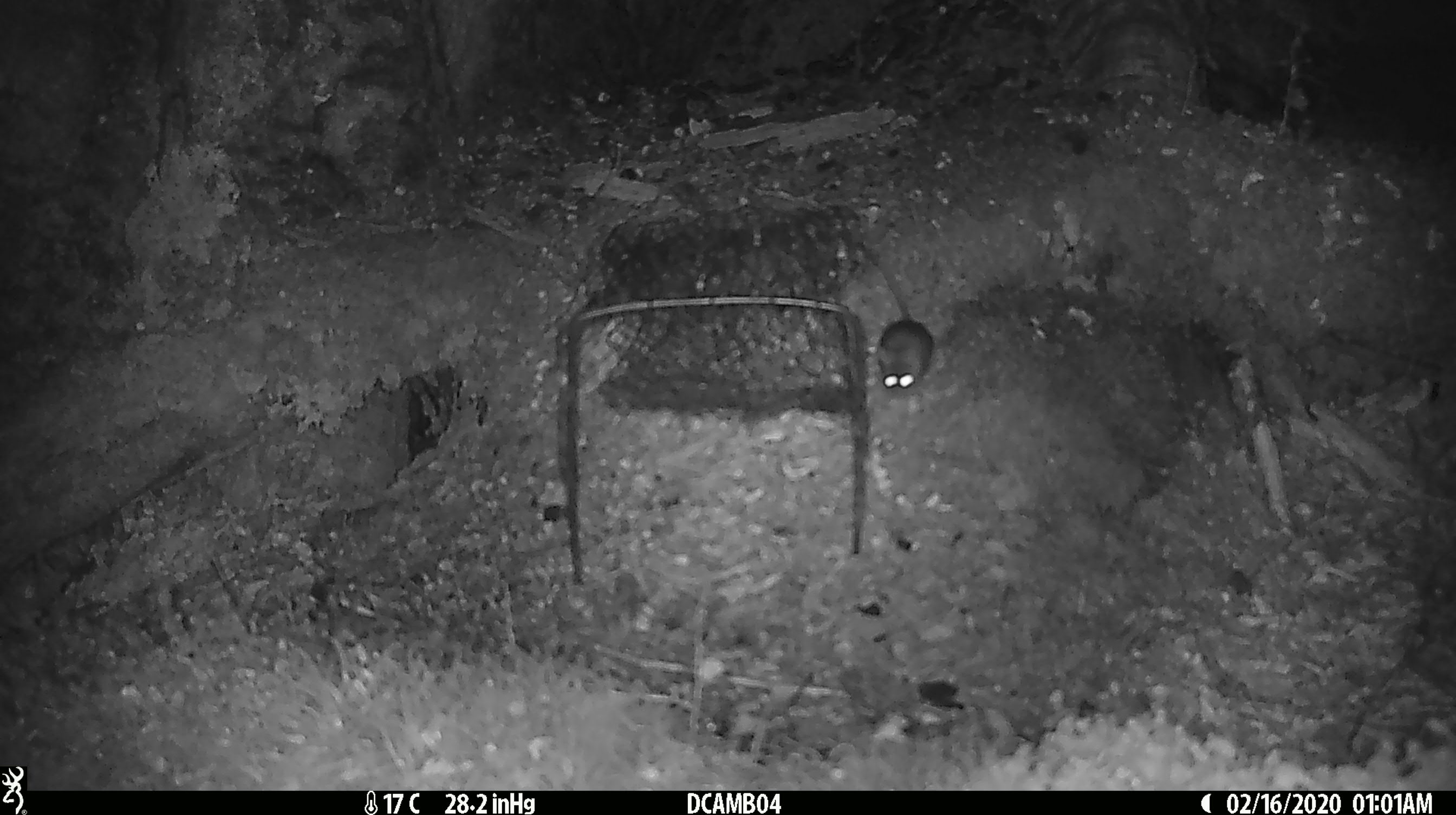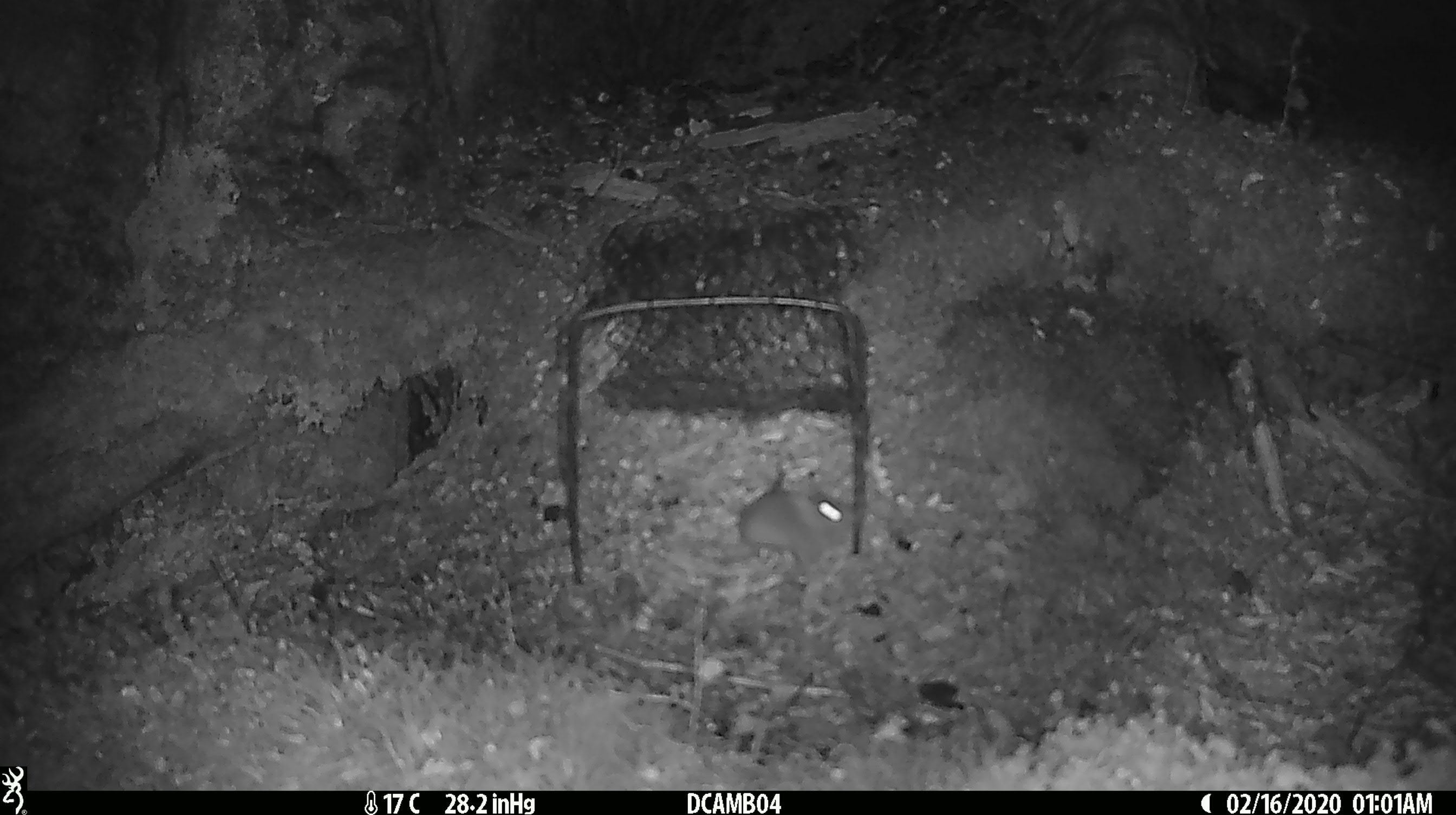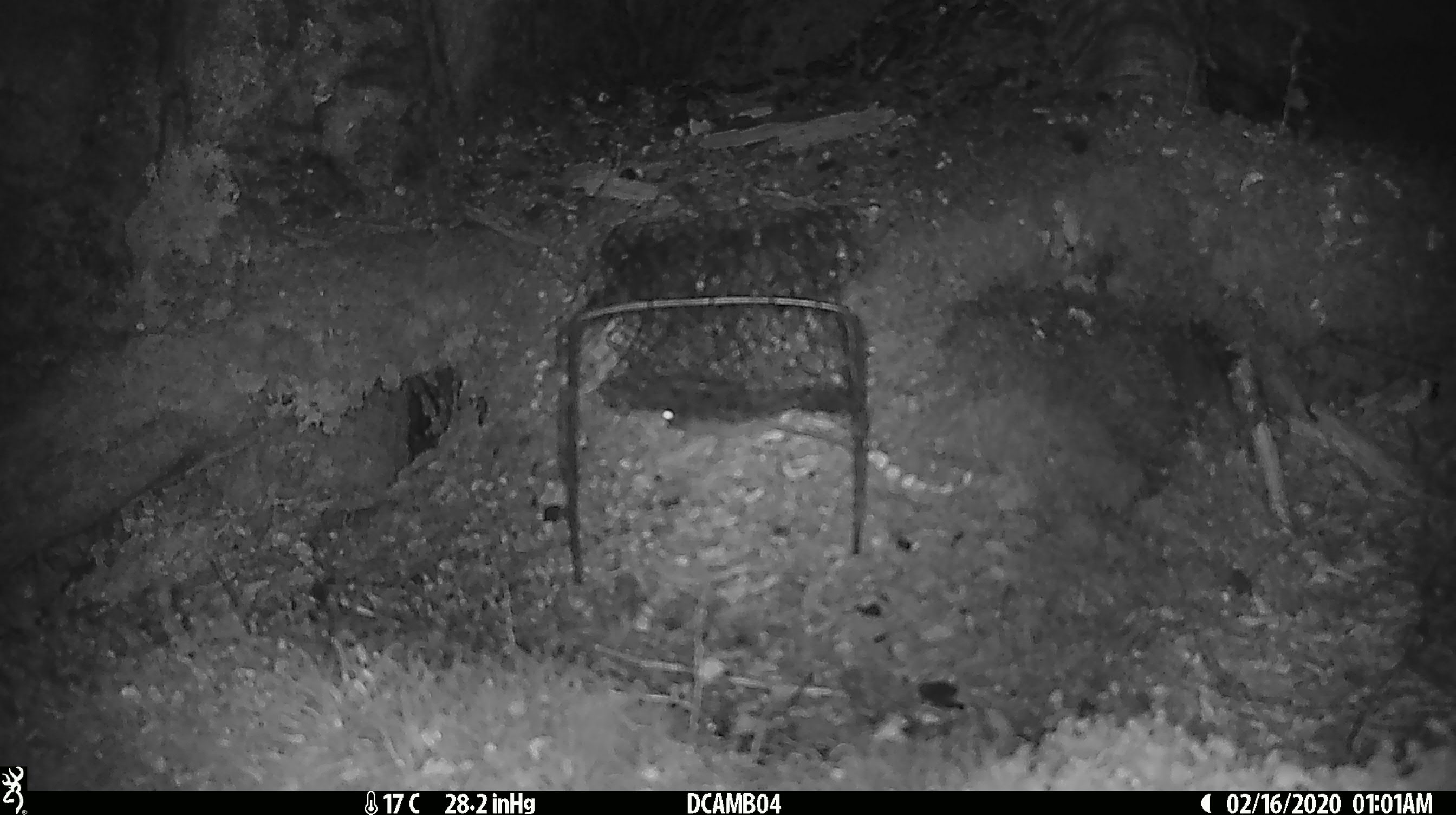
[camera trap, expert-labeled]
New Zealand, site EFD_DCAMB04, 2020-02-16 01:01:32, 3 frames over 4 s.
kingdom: Animalia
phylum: Chordata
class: Mammalia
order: Rodentia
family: Muridae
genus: Mus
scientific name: Mus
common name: mouse